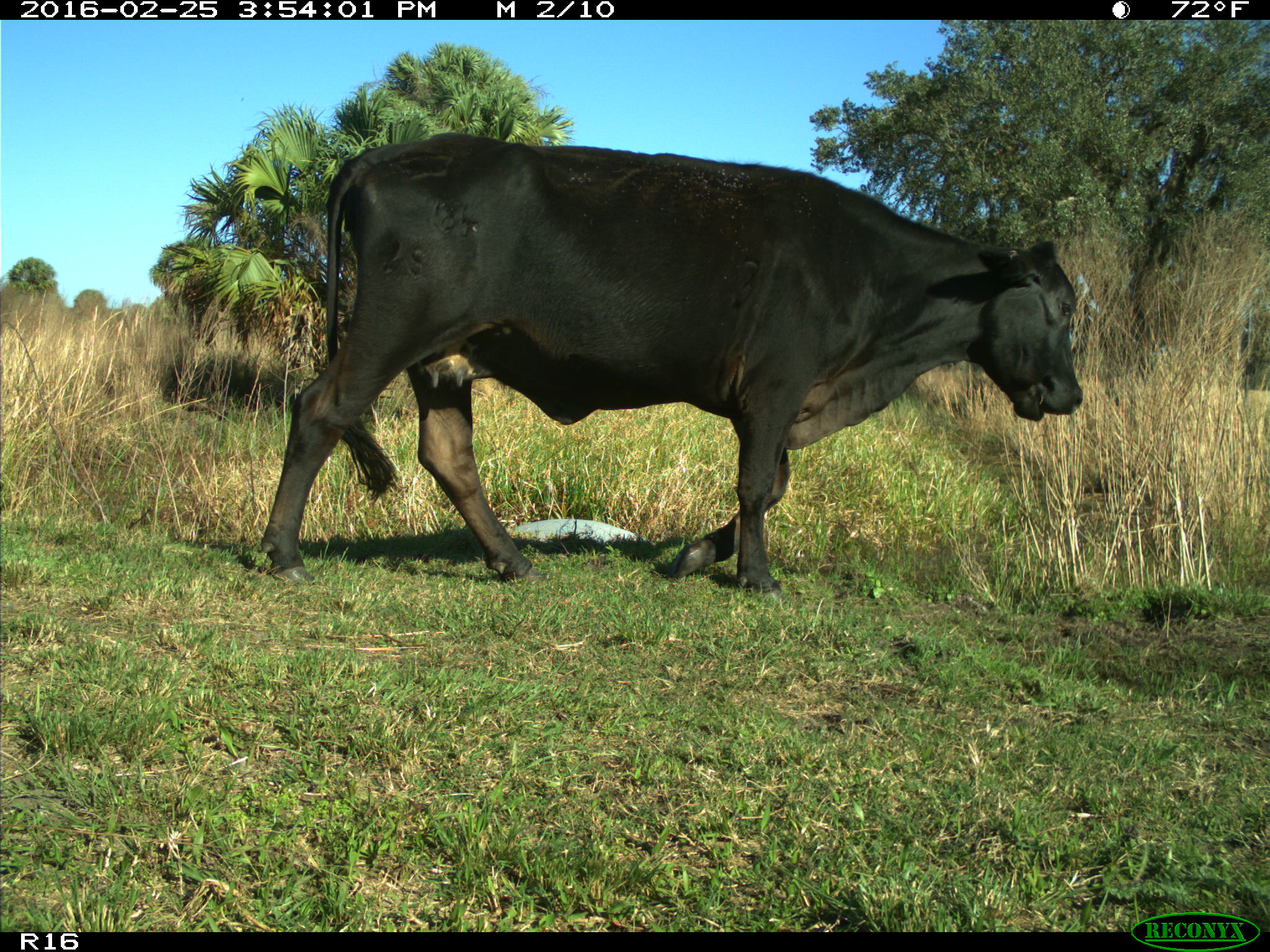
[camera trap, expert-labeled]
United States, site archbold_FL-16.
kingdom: Animalia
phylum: Chordata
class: Mammalia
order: Artiodactyla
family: Bovidae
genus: Bos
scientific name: Bos taurus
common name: domestic cow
Bos taurus (domestic cow).